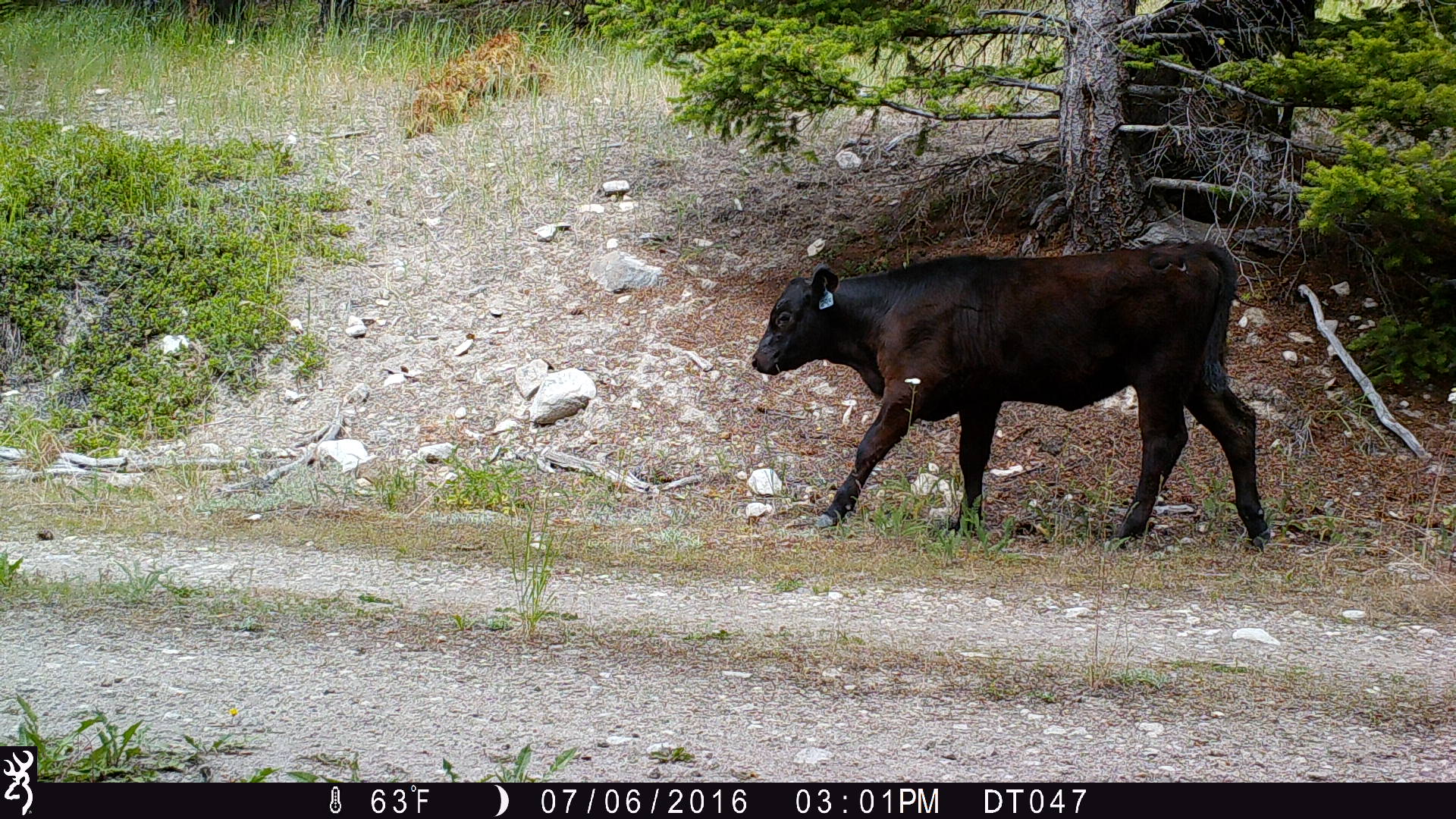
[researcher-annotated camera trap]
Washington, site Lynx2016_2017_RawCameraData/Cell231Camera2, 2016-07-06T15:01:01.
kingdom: Animalia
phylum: Chordata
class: Mammalia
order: Artiodactyla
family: Bovidae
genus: Bos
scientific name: Bos taurus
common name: domestic cattle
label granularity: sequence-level